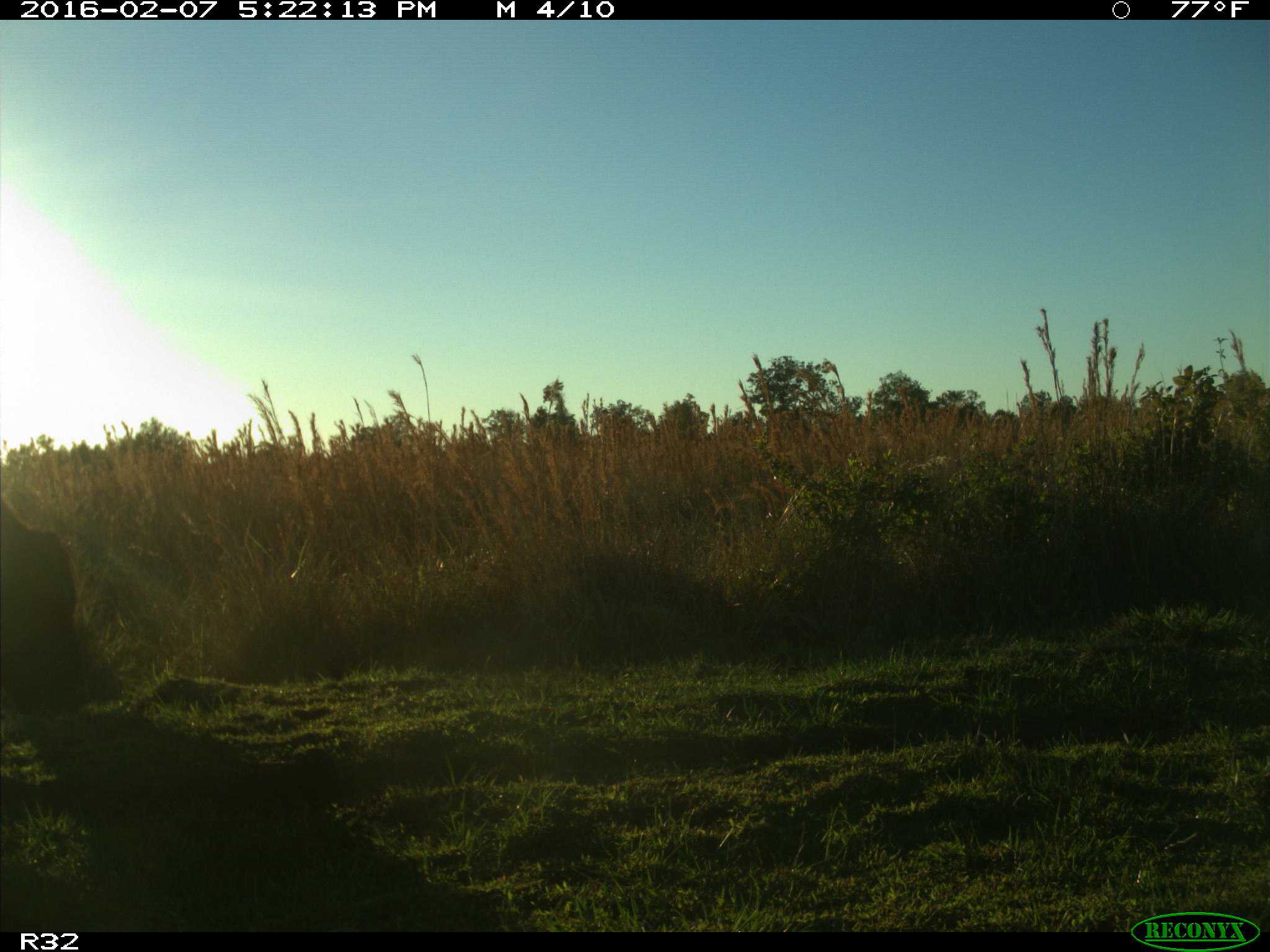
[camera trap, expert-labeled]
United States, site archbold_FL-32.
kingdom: Animalia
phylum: Chordata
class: Mammalia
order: Artiodactyla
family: Bovidae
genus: Bos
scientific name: Bos taurus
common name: domestic cow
Bos taurus (domestic cow).